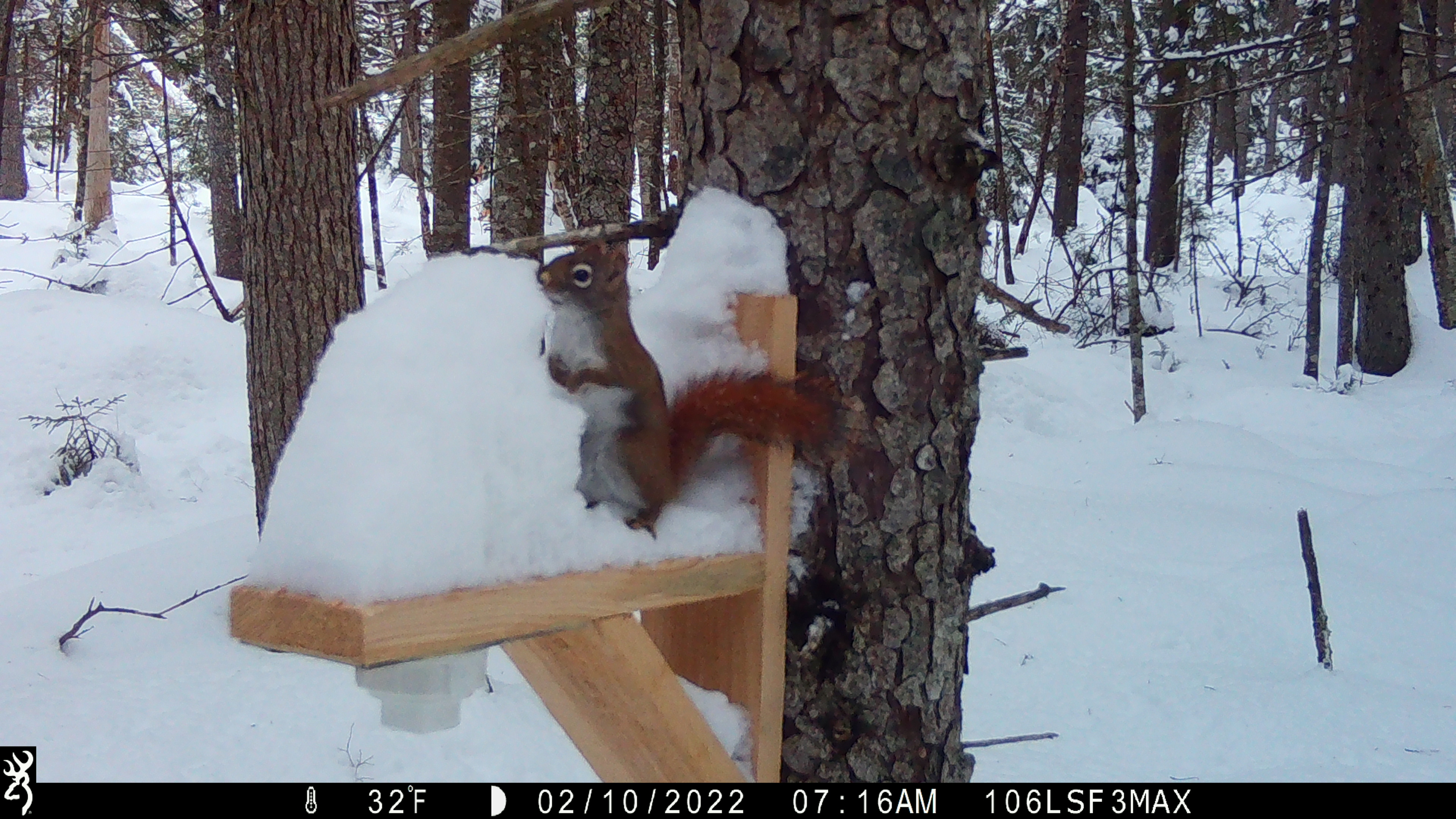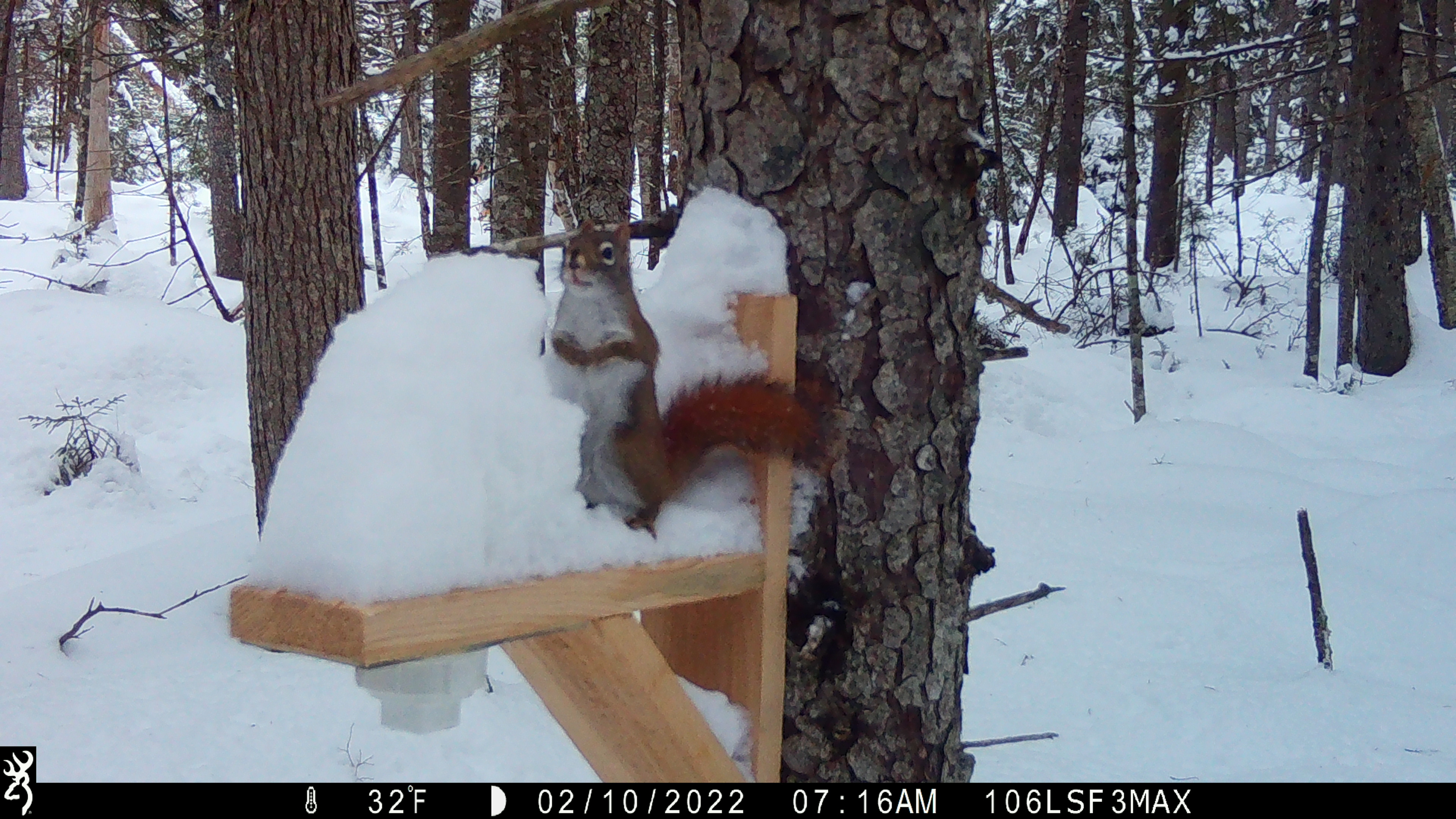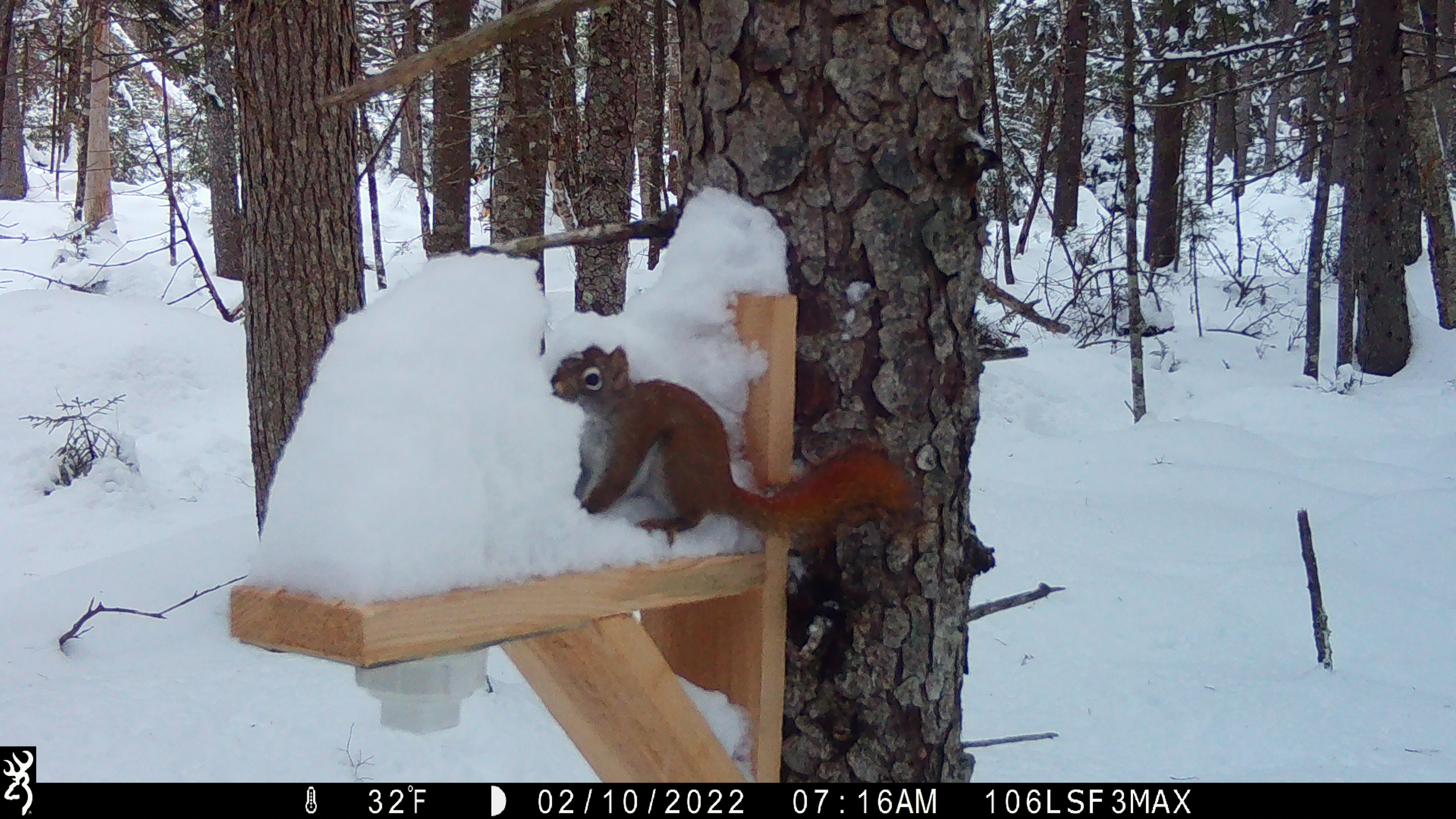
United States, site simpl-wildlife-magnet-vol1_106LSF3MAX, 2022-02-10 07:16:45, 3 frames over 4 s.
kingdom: Animalia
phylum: Chordata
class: Mammalia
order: Rodentia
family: Sciuridae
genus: Tamiasciurus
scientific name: Tamiasciurus hudsonicus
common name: red squirrel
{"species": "red squirrel (Tamiasciurus hudsonicus)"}